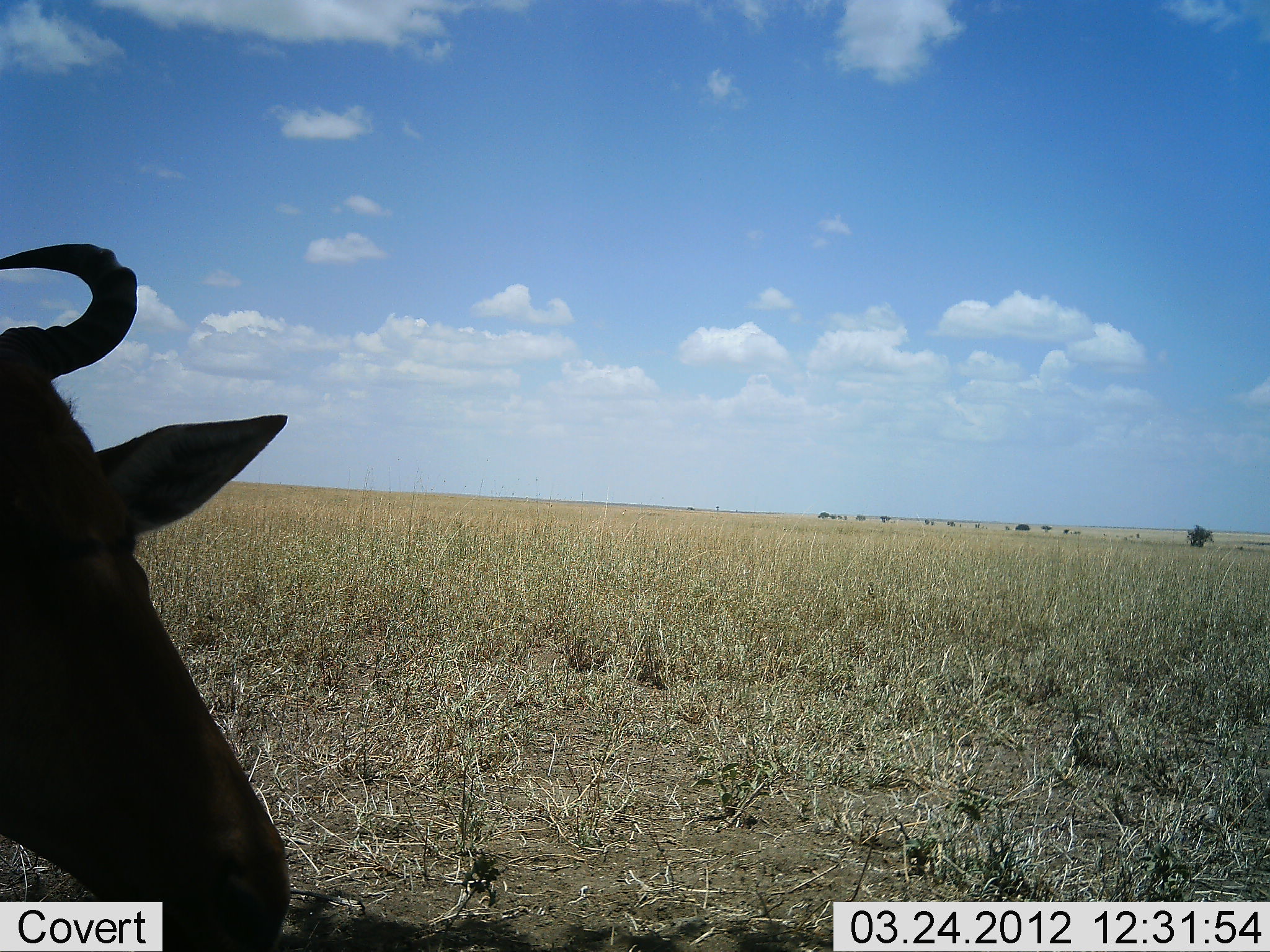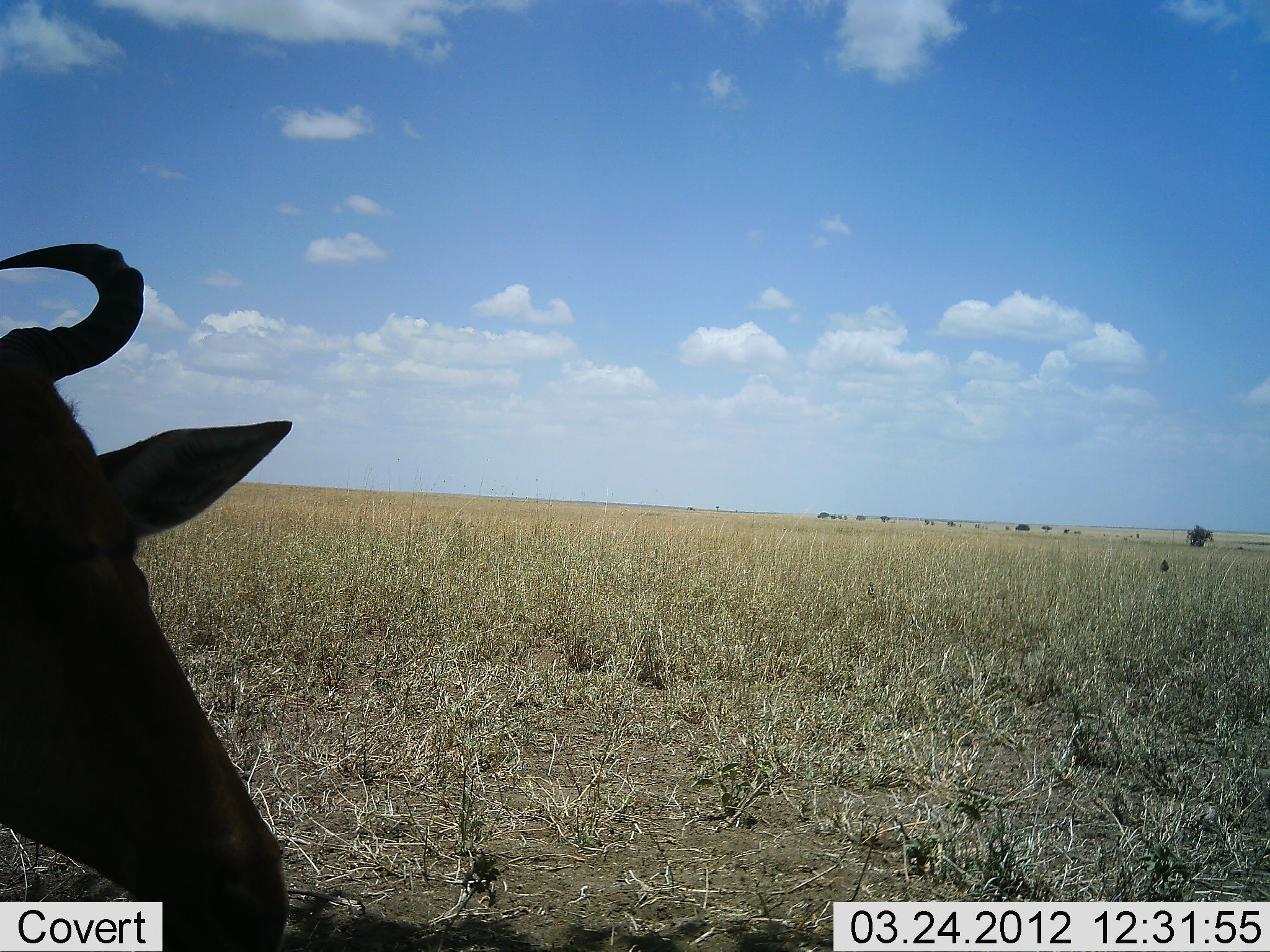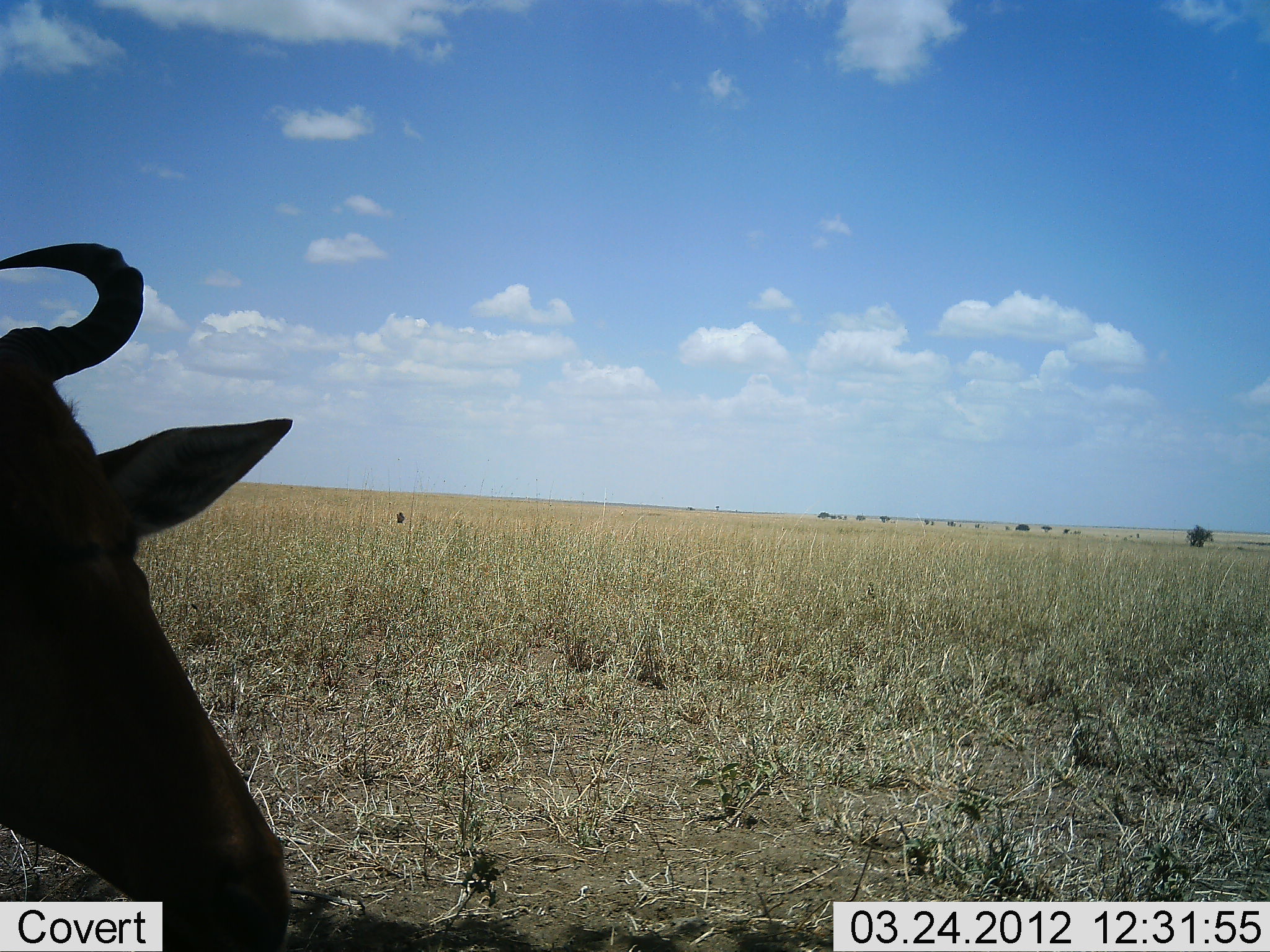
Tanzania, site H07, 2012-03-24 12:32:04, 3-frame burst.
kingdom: Animalia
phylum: Chordata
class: Mammalia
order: Artiodactyla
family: Bovidae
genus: Alcelaphus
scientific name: Alcelaphus buselaphus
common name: hartebeest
Hartebeest (Alcelaphus buselaphus), count 1. Behavior (volunteer vote fractions): standing 39%, resting 61%, moving 0%, interacting 0%. Young present (vote fraction): 0%. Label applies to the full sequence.